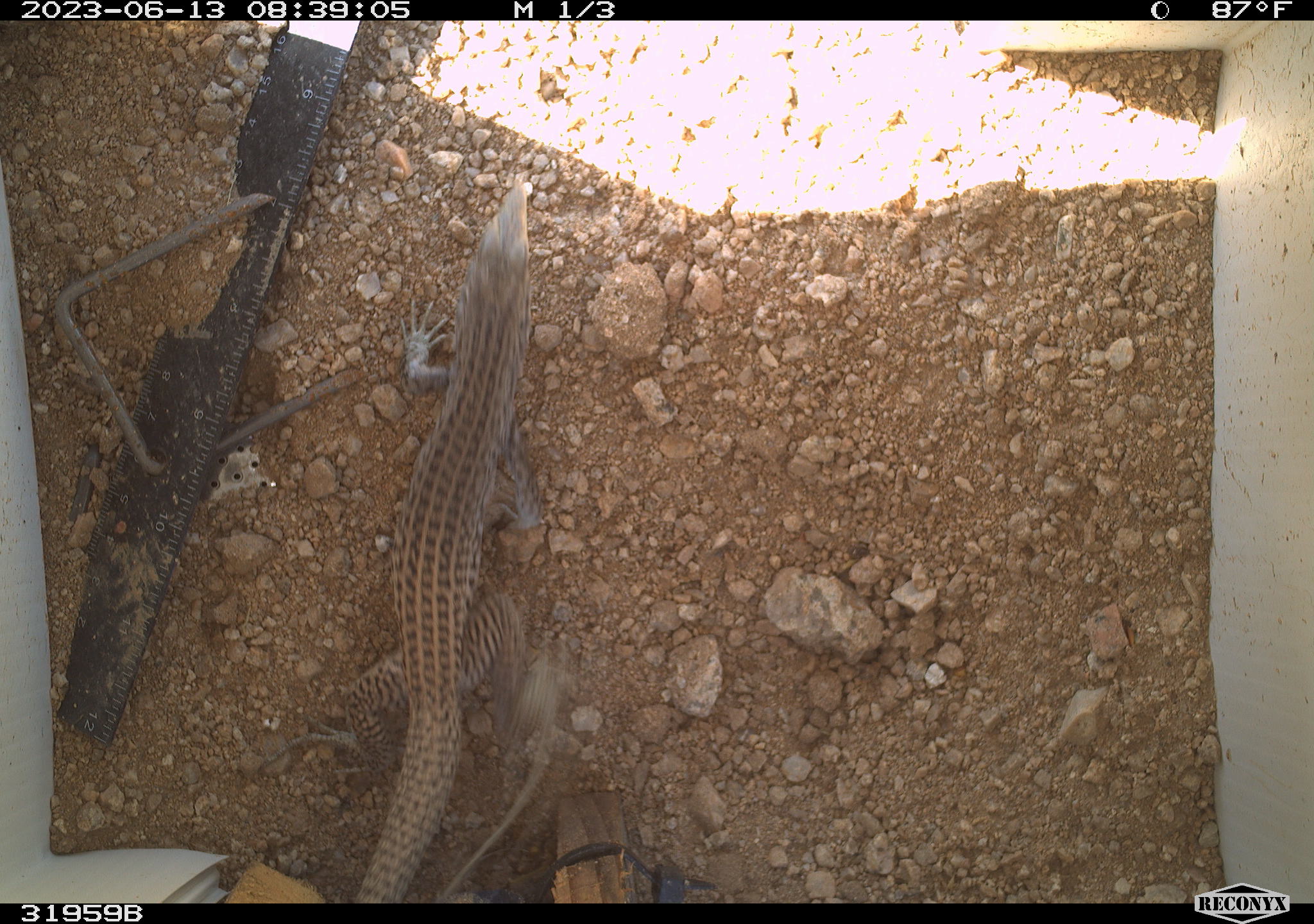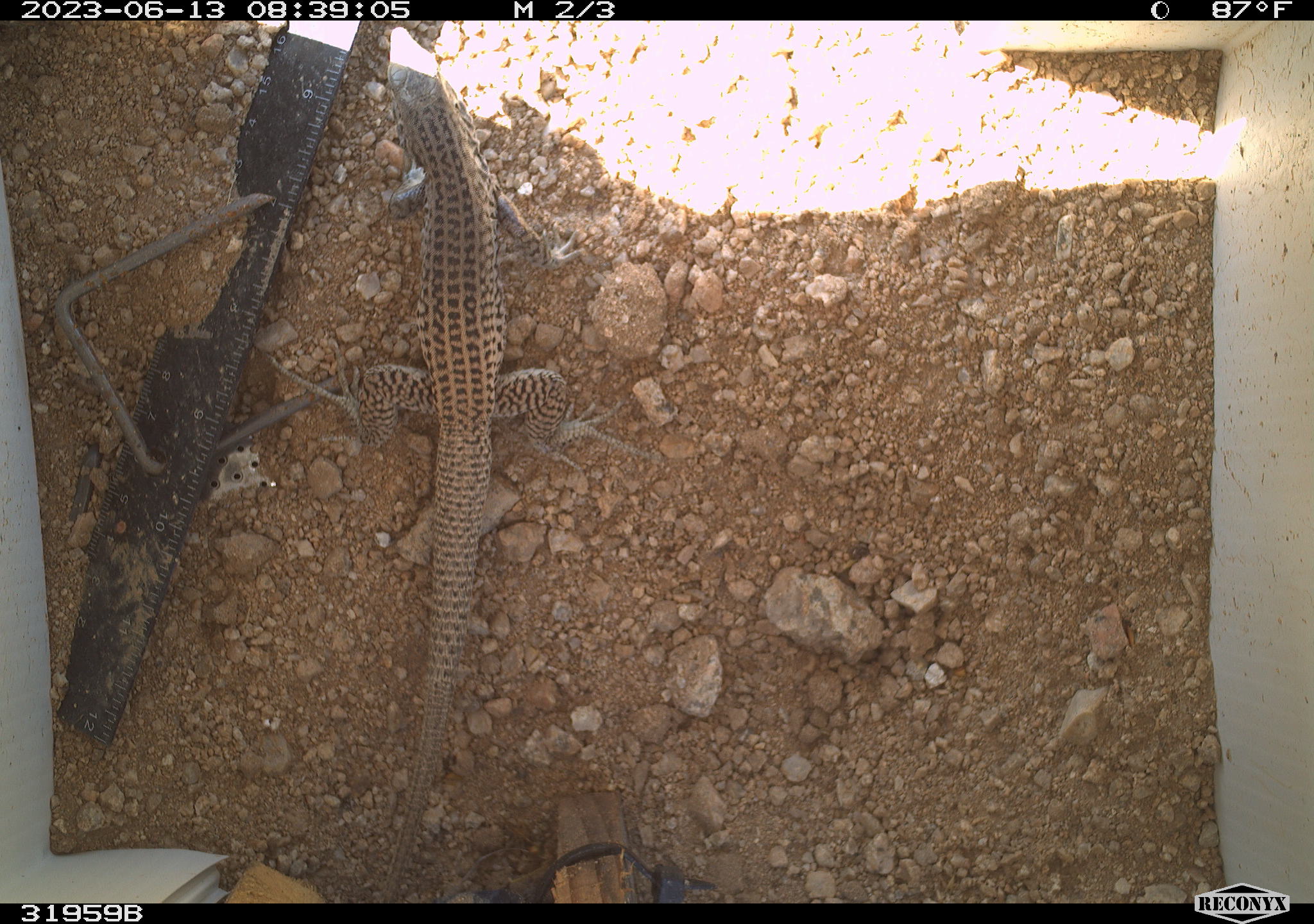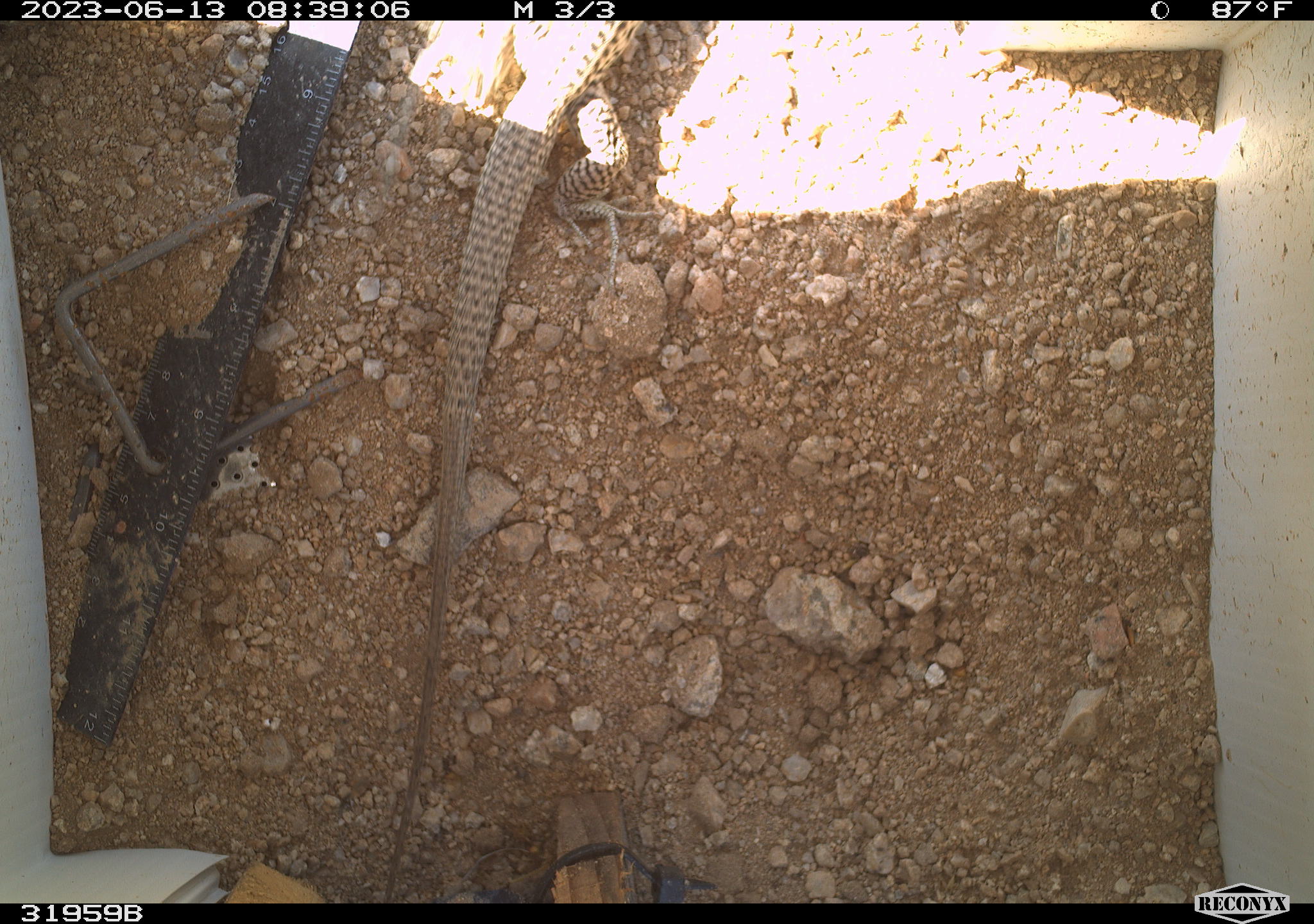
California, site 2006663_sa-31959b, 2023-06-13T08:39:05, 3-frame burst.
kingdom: Animalia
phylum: Chordata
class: Reptilia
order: Squamata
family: Teiidae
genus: Aspidoscelis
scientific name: Aspidoscelis tigris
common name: western whiptail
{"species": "western whiptail (Aspidoscelis tigris)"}